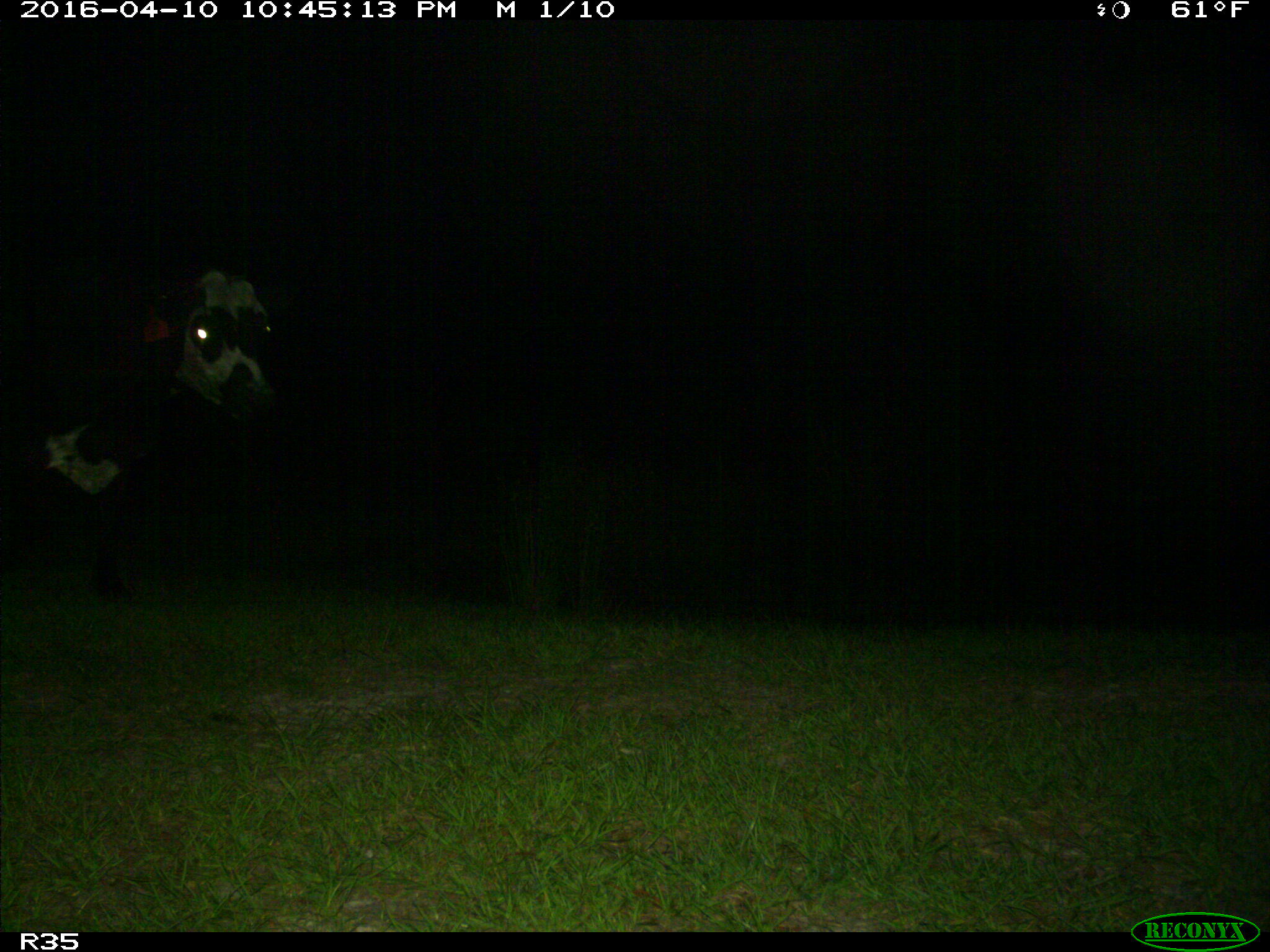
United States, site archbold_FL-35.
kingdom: Animalia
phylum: Chordata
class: Mammalia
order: Artiodactyla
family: Bovidae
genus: Bos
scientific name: Bos taurus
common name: domestic cow